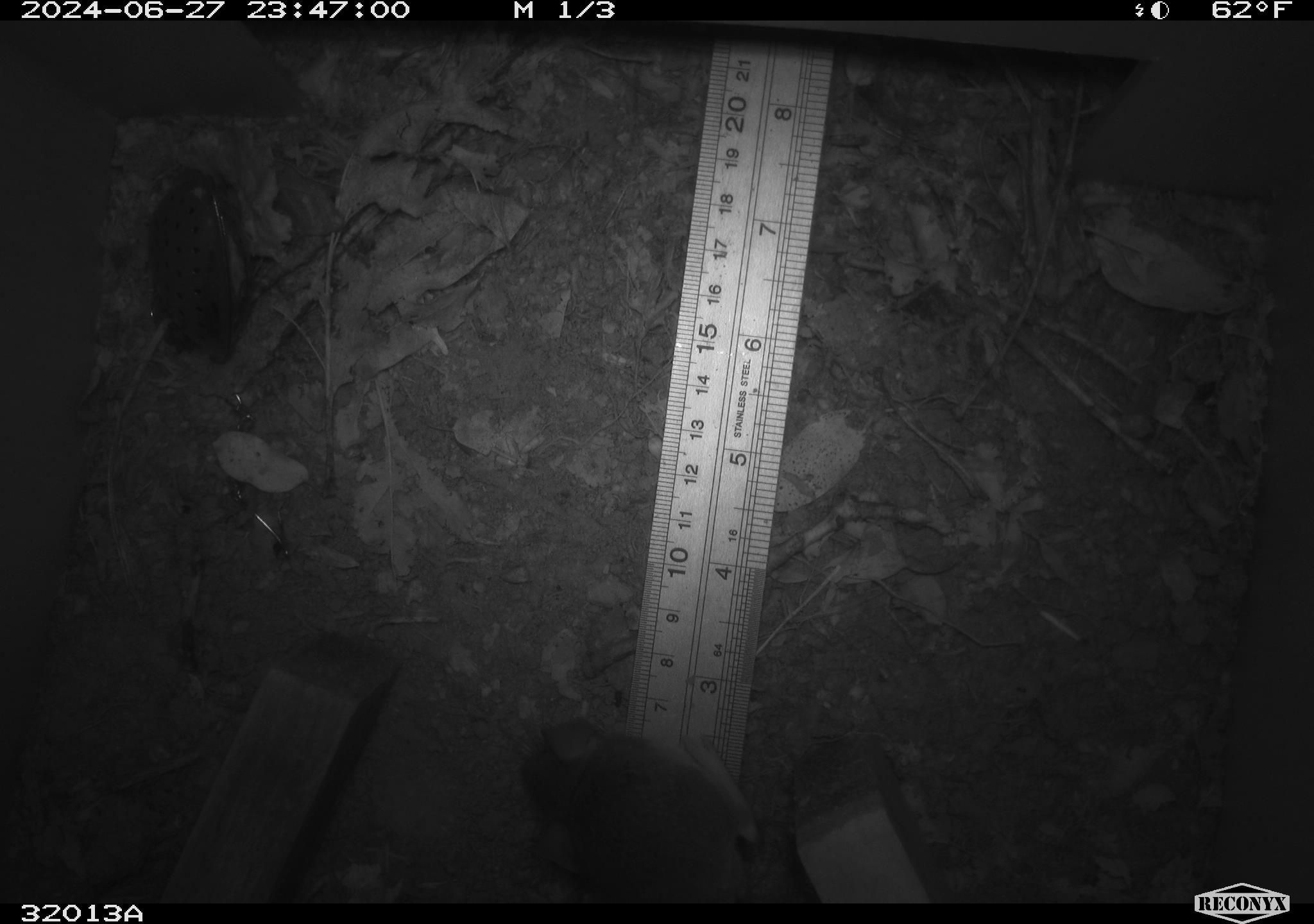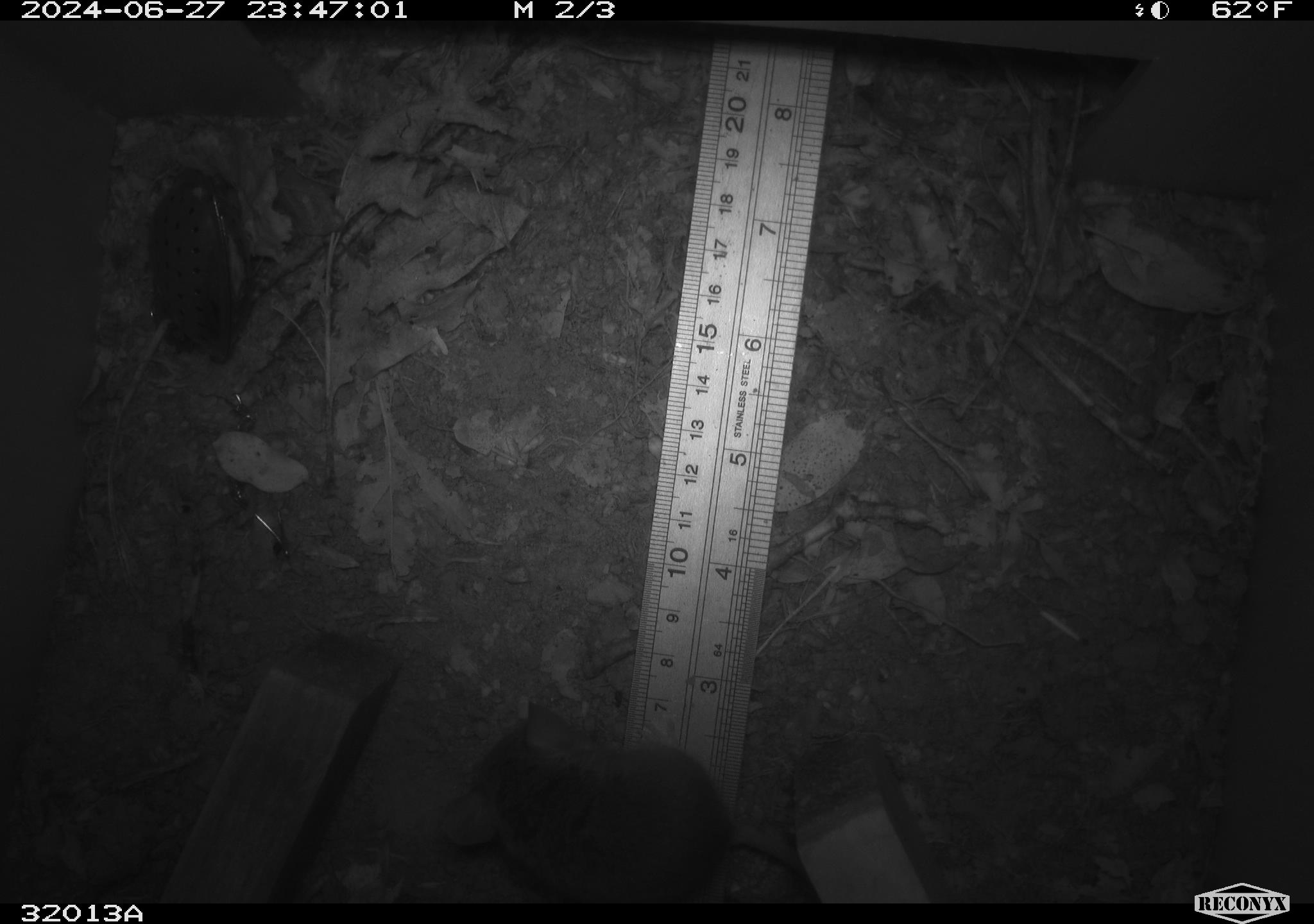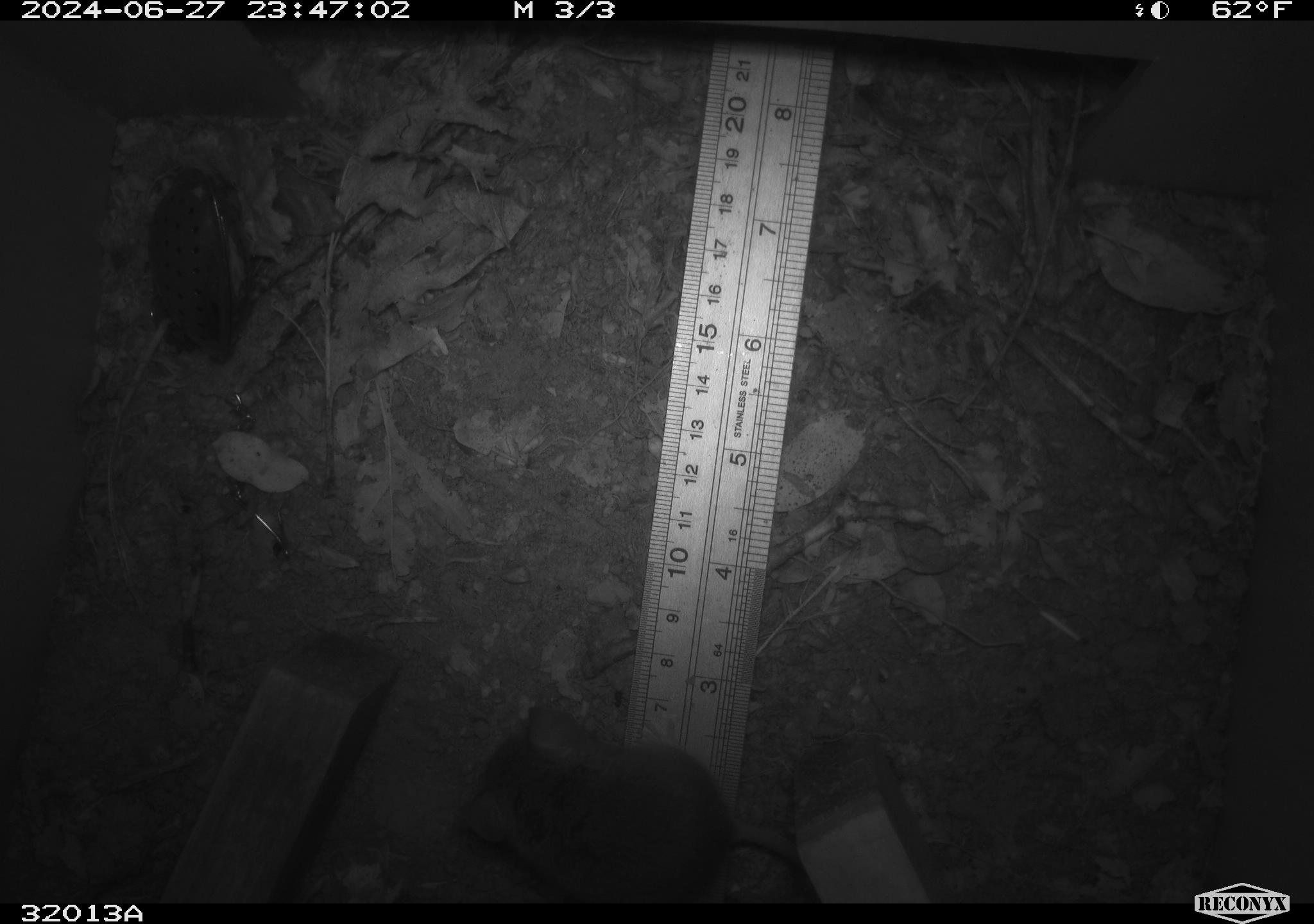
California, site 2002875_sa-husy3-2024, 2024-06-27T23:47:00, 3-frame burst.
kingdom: Animalia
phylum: Chordata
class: Mammalia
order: Rodentia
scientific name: Rodentia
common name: rodent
Rodent (Rodentia).